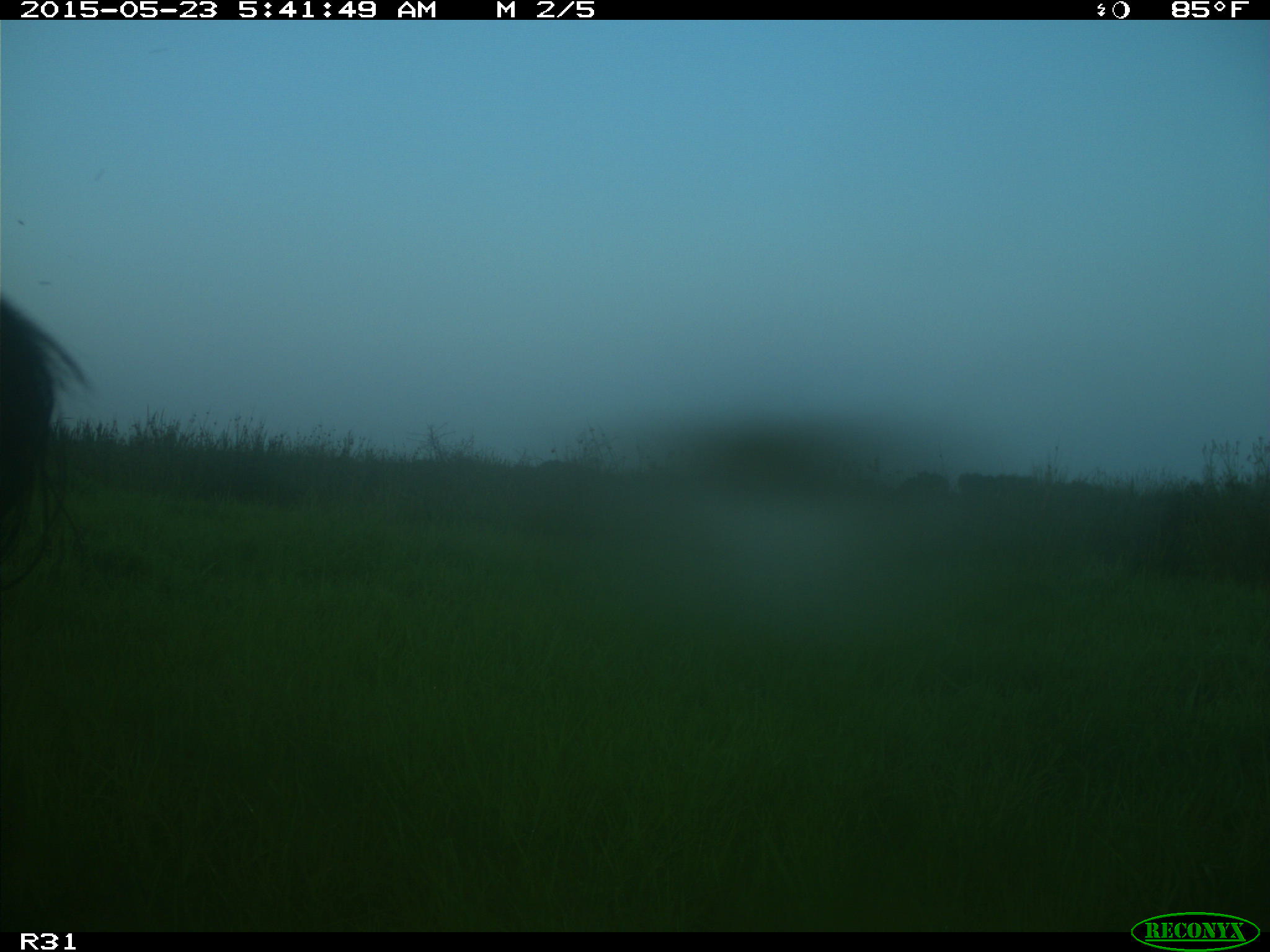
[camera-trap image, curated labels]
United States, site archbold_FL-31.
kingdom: Animalia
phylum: Chordata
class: Mammalia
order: Artiodactyla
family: Bovidae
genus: Bos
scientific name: Bos taurus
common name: domestic cow